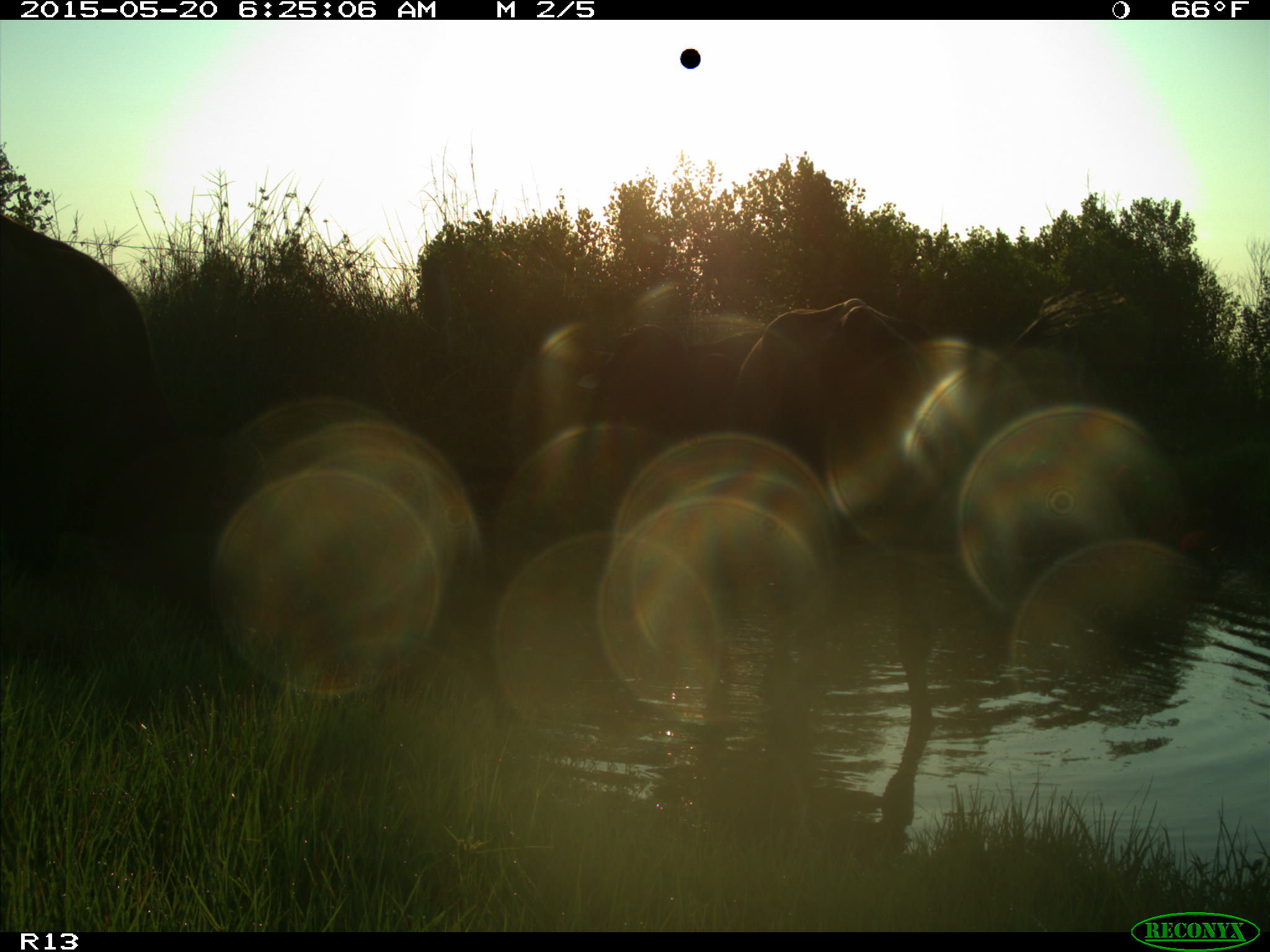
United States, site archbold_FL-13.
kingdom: Animalia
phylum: Chordata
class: Mammalia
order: Artiodactyla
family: Bovidae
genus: Bos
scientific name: Bos taurus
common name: domestic cow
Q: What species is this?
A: Bos taurus (domestic cow).